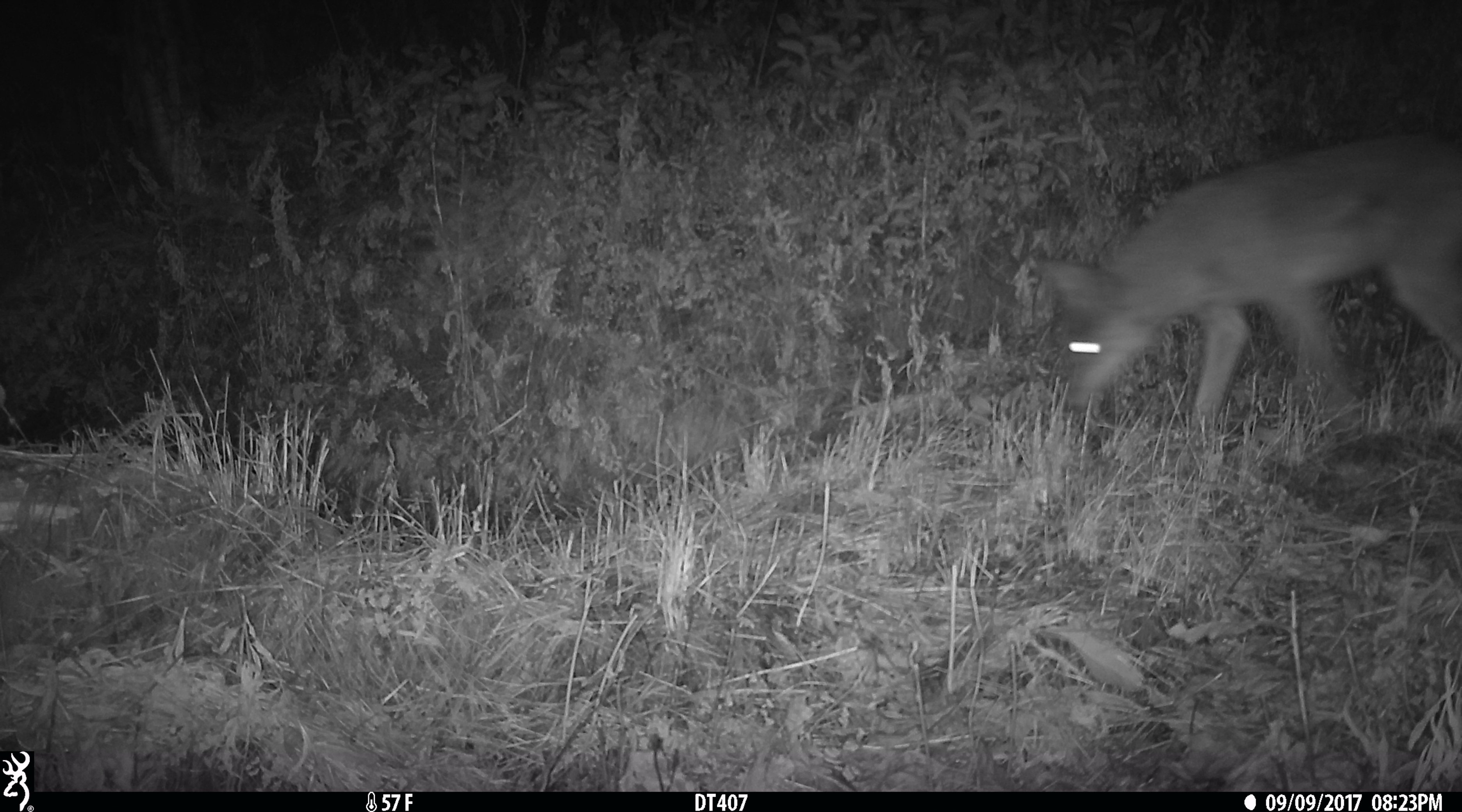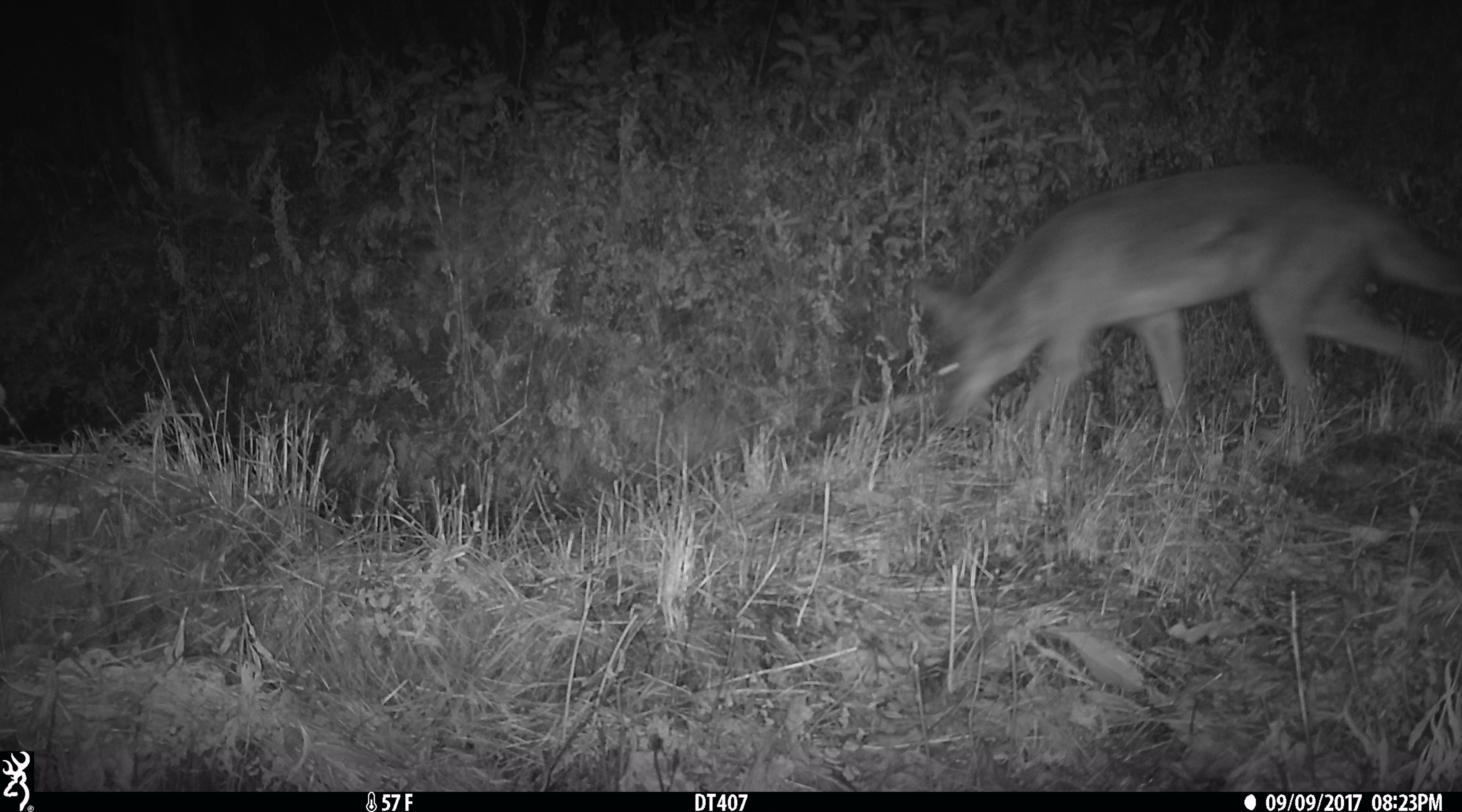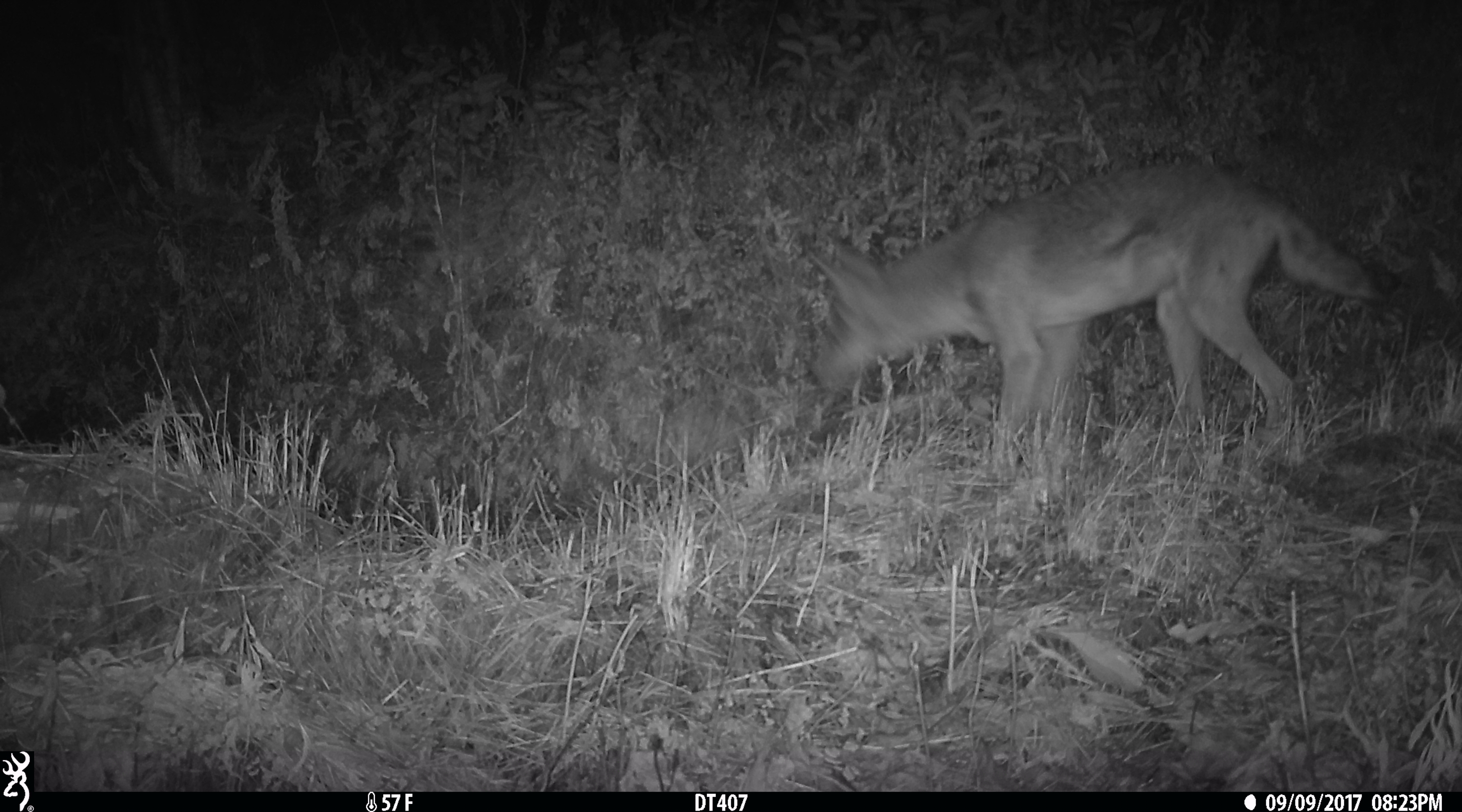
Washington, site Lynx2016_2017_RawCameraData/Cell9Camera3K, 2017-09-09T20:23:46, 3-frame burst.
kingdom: Animalia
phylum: Chordata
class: Mammalia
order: Carnivora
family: Canidae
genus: Canis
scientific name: Canis latrans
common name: coyote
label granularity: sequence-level